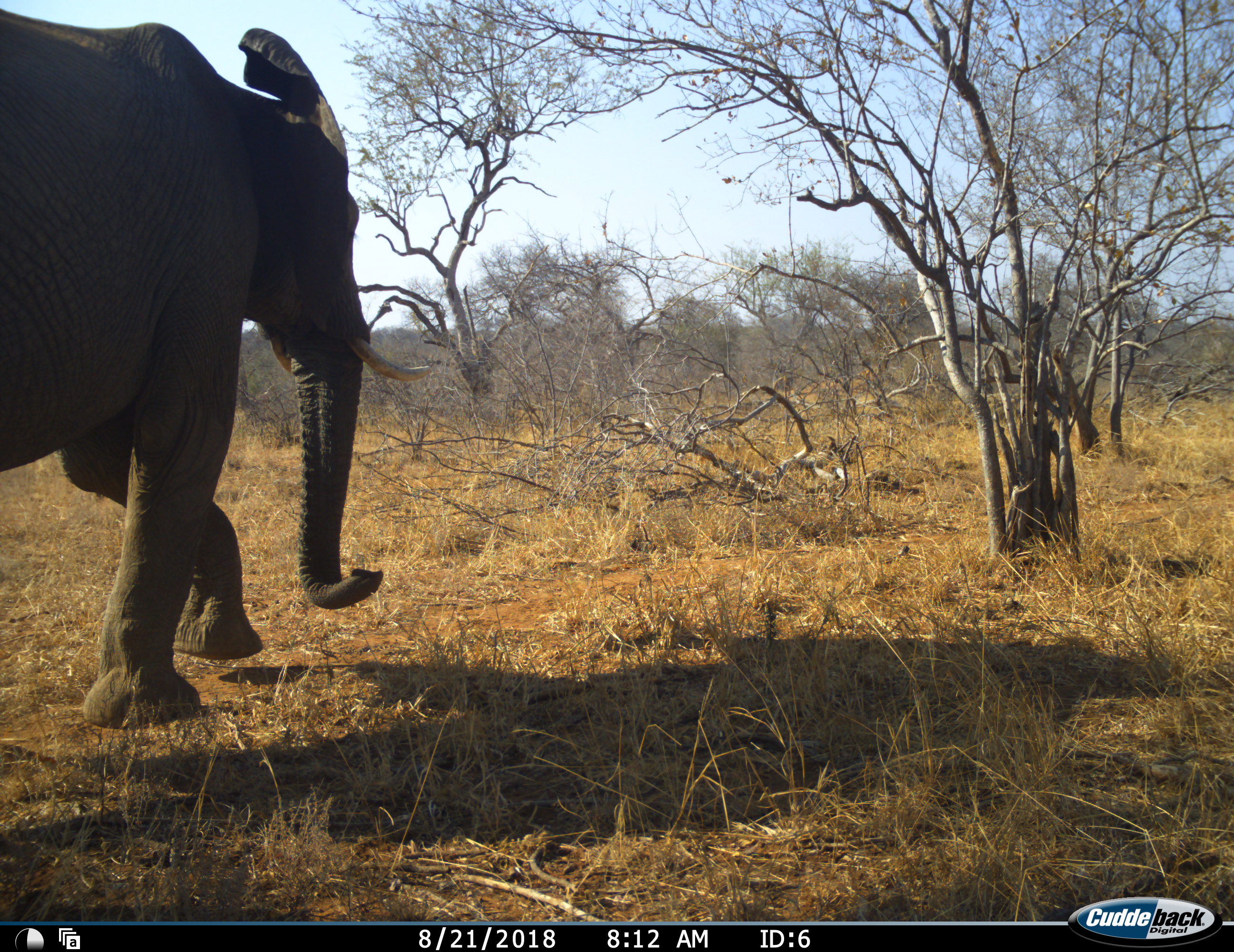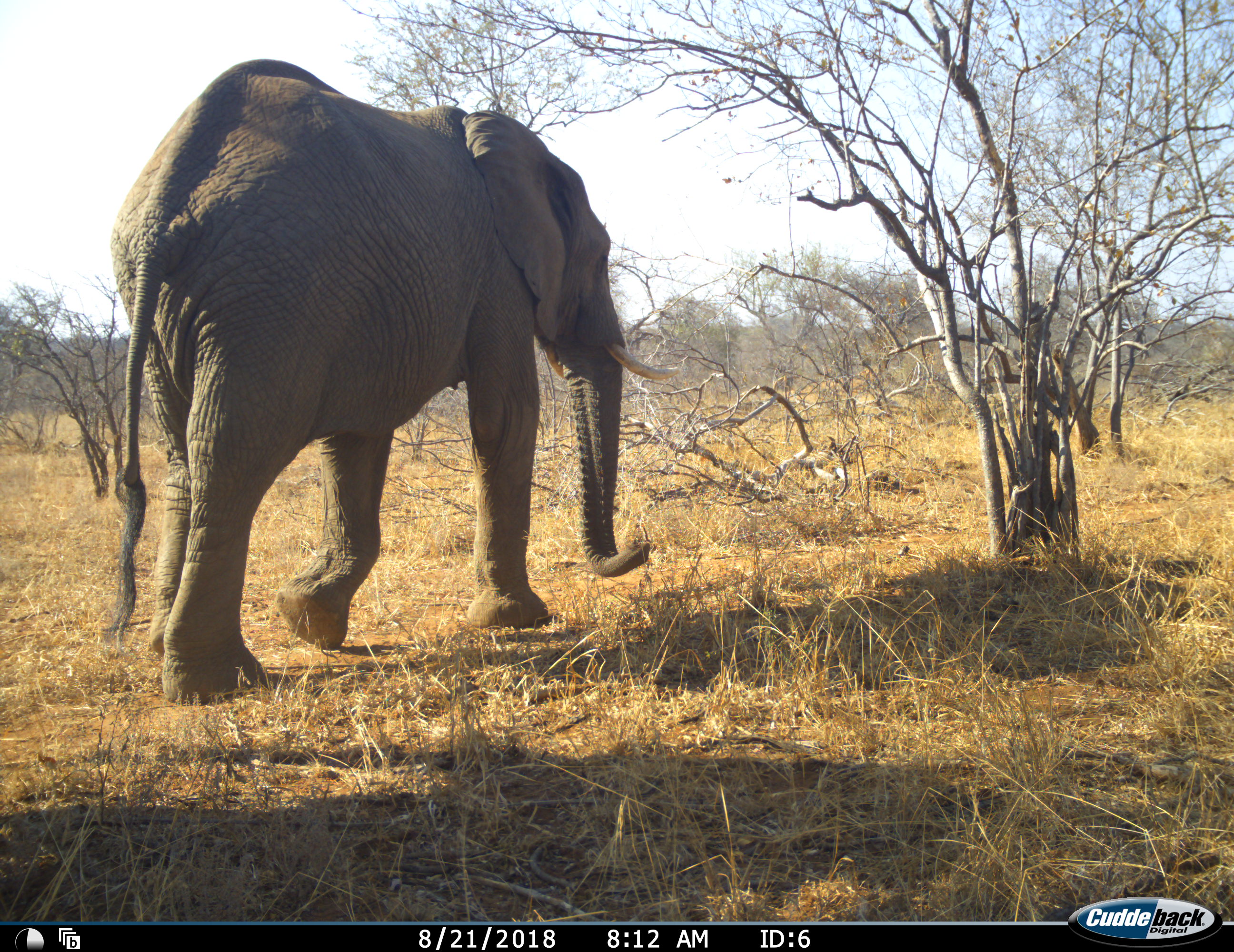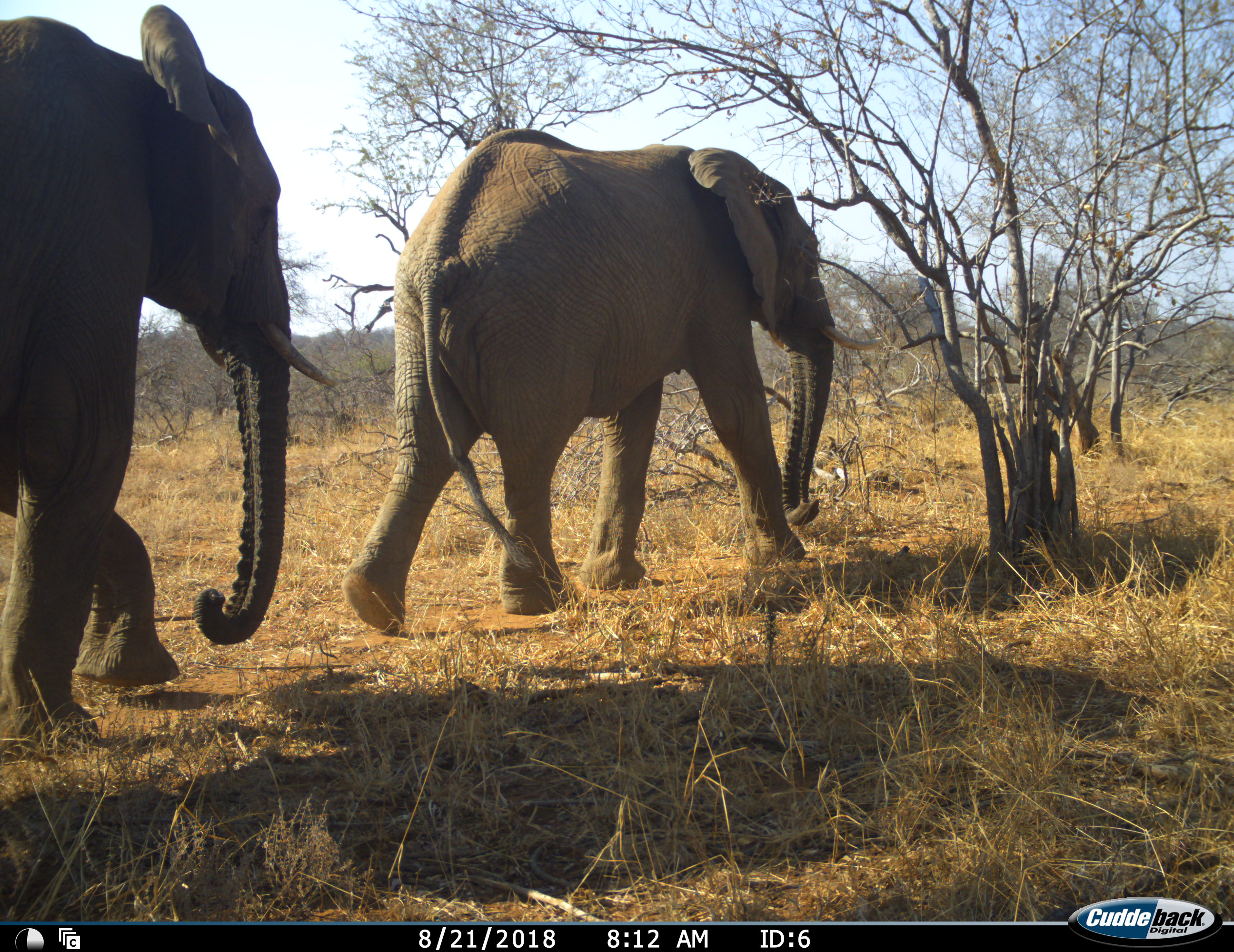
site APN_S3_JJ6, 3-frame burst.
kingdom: Animalia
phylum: Chordata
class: Mammalia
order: Proboscidea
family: Elephantidae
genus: Loxodonta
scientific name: Loxodonta africana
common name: african bush elephant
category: elephant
Elephant (african bush elephant) (Loxodonta africana), count 2. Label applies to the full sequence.